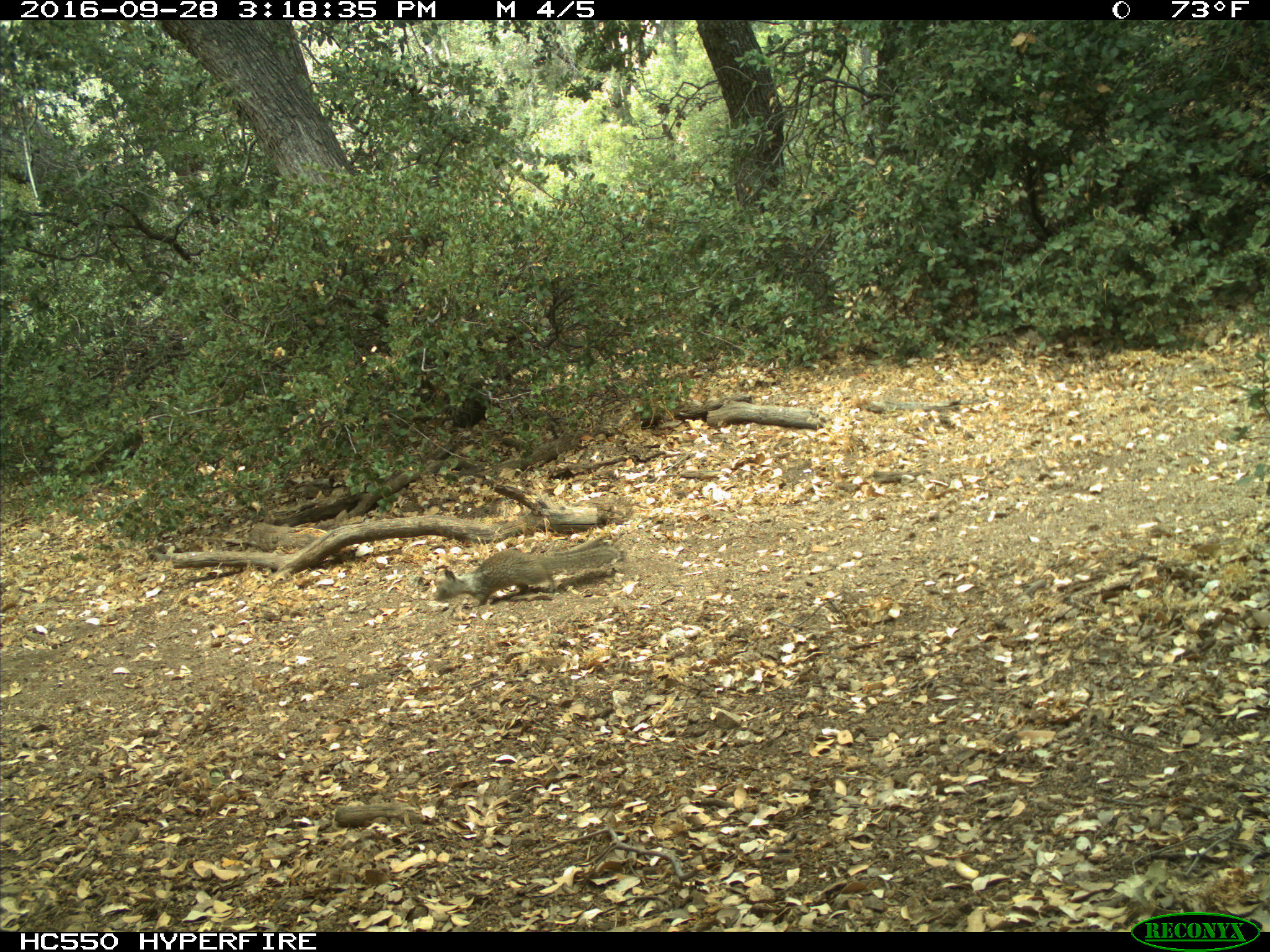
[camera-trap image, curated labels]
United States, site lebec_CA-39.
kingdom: Animalia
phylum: Chordata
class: Mammalia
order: Rodentia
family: Sciuridae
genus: Otospermophilus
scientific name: Otospermophilus beecheyi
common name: california ground squirrel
Otospermophilus beecheyi (california ground squirrel).